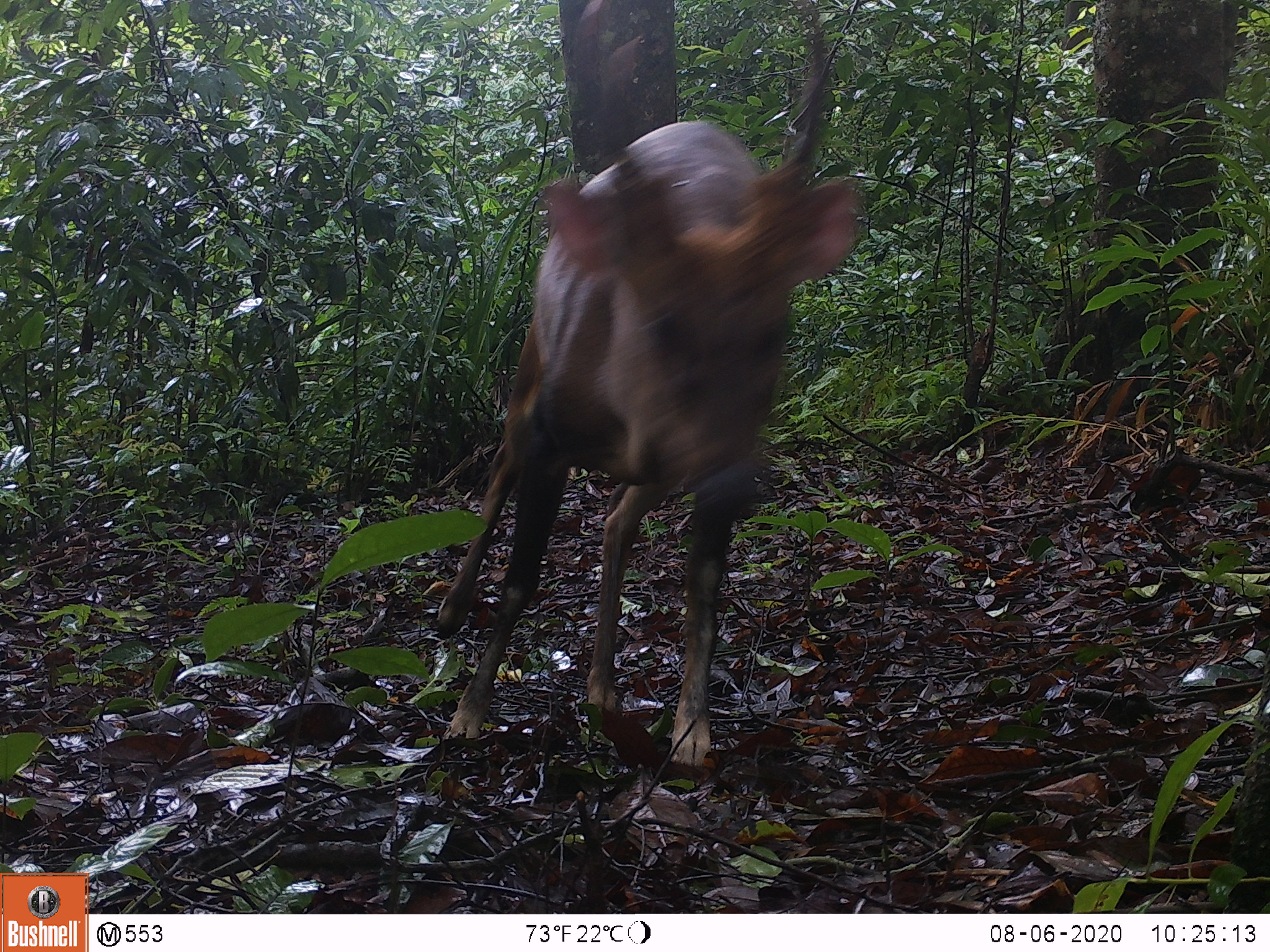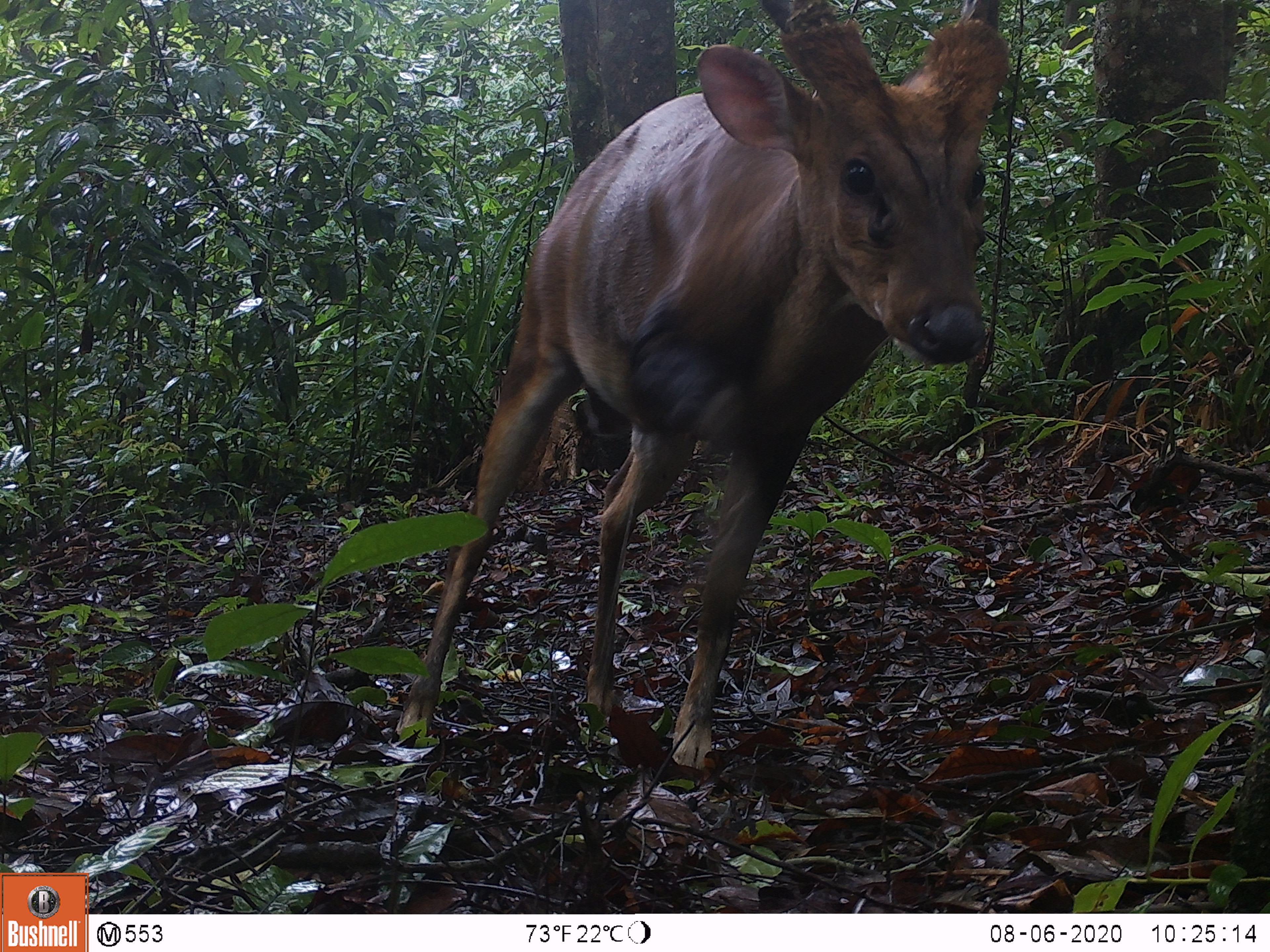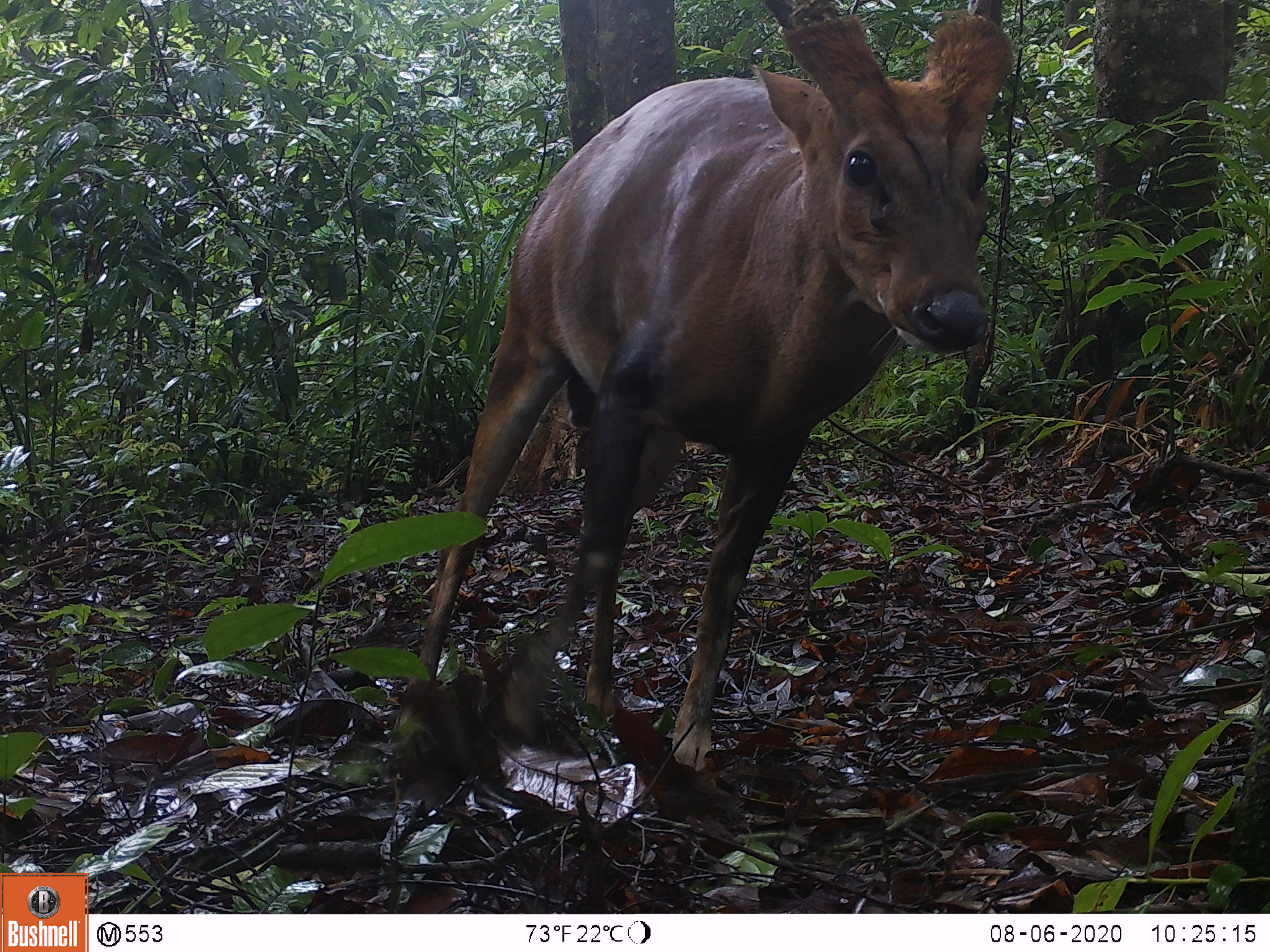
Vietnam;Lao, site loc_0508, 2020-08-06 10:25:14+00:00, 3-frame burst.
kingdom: Animalia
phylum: Chordata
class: Mammalia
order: Artiodactyla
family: Cervidae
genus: Muntiacus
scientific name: Muntiacus vuquangensis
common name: large-antlered muntjac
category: large antlered muntjac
Large antlered muntjac (large-antlered muntjac) (Muntiacus vuquangensis). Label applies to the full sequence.